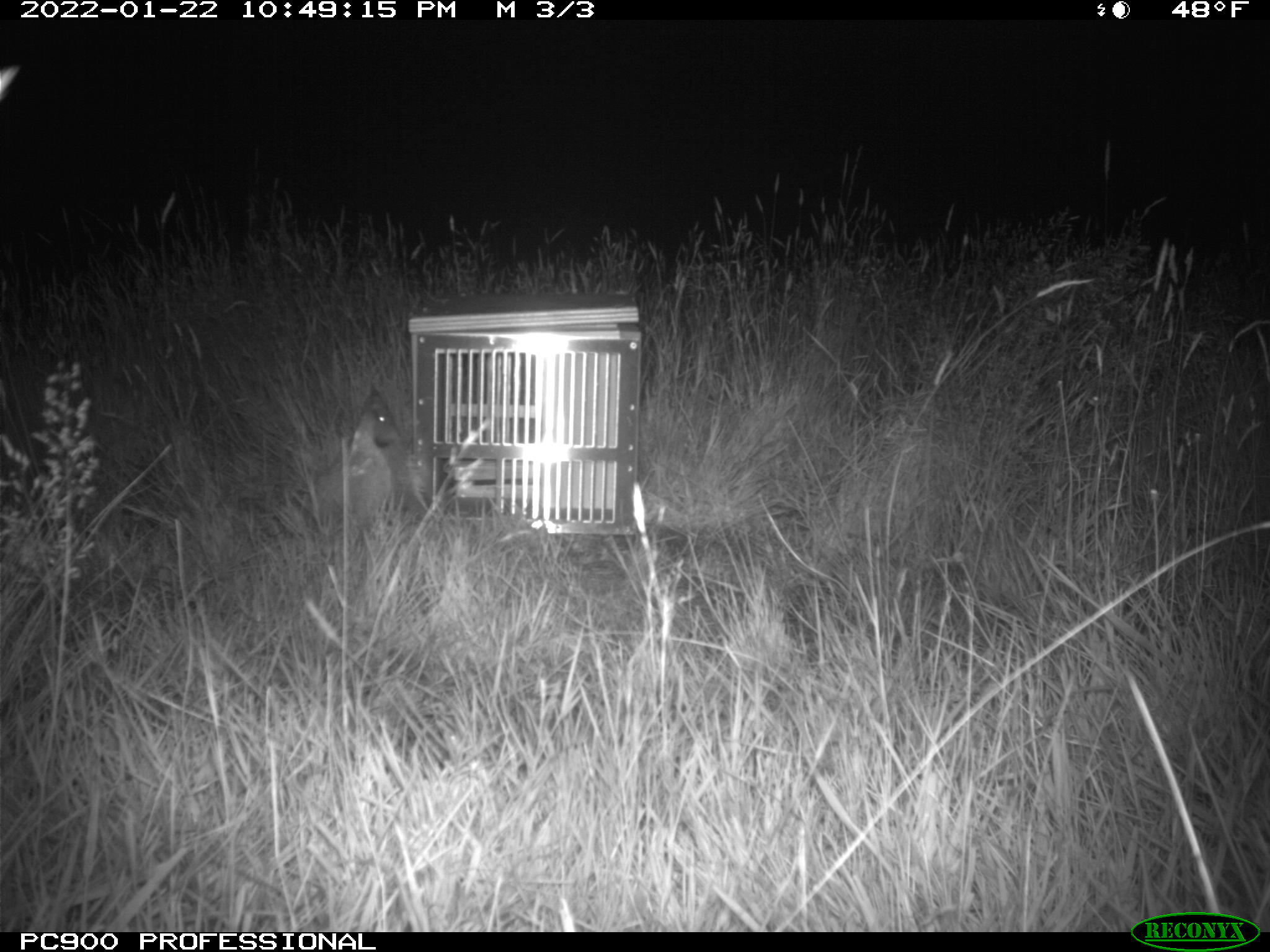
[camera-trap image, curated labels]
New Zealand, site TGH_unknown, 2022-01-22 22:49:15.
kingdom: Animalia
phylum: Chordata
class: Mammalia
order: Eulipotyphla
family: Erinaceidae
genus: Erinaceus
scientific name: Erinaceus europaeus europaeus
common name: european hedgehog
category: hedgehog